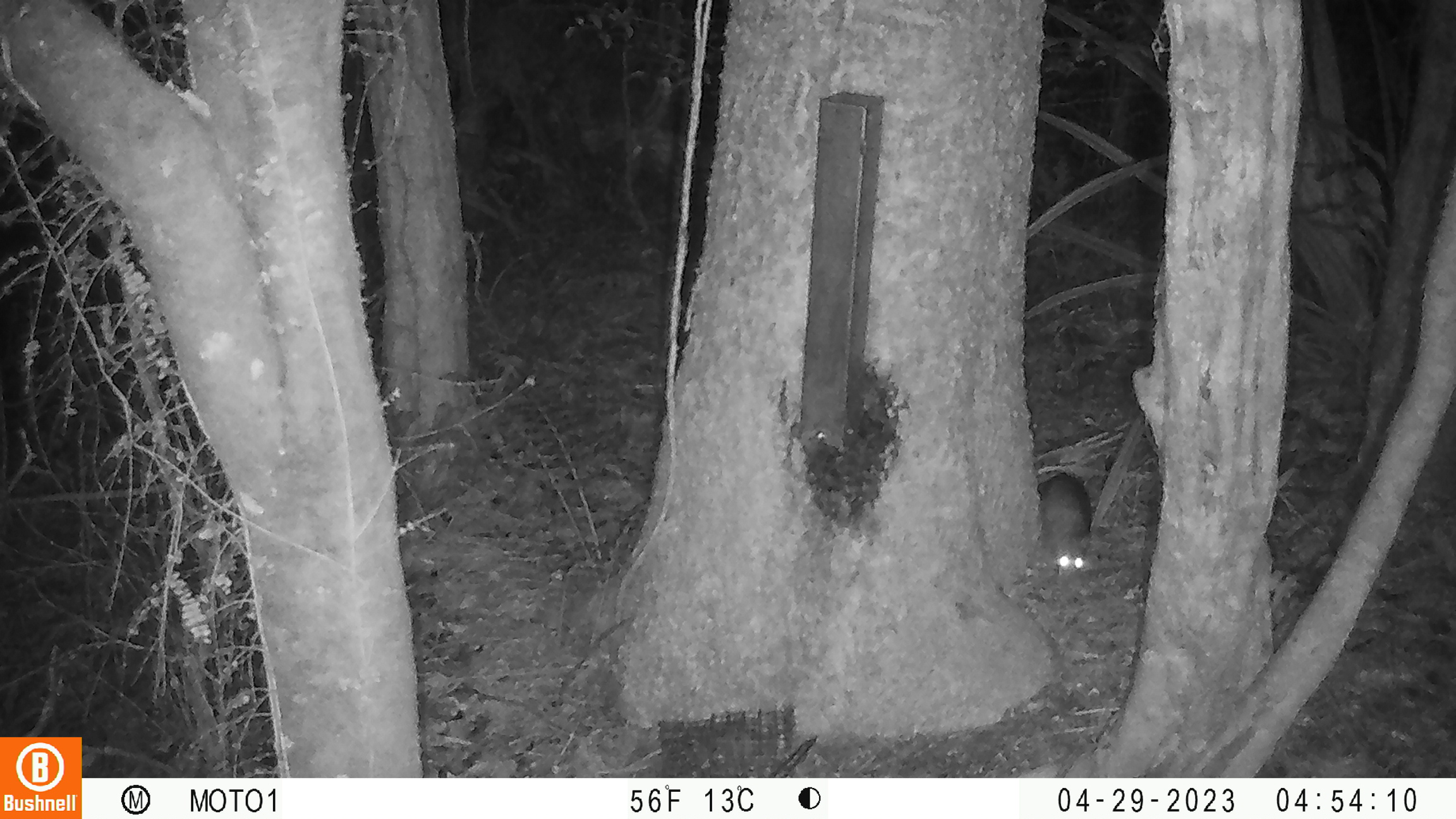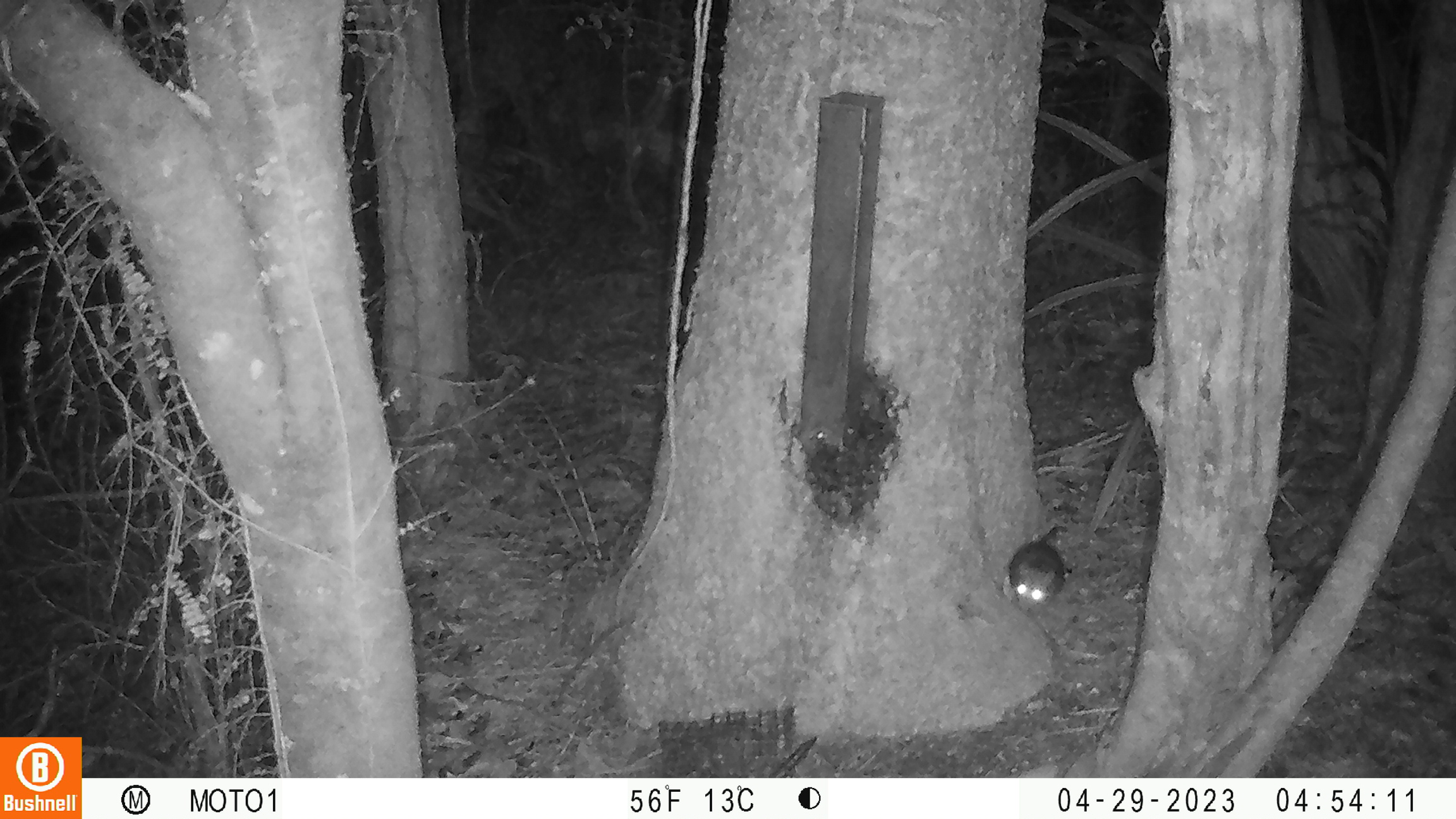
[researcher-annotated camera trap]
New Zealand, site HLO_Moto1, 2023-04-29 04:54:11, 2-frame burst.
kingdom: Animalia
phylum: Chordata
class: Mammalia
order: Rodentia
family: Muridae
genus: Rattus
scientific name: Rattus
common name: rat